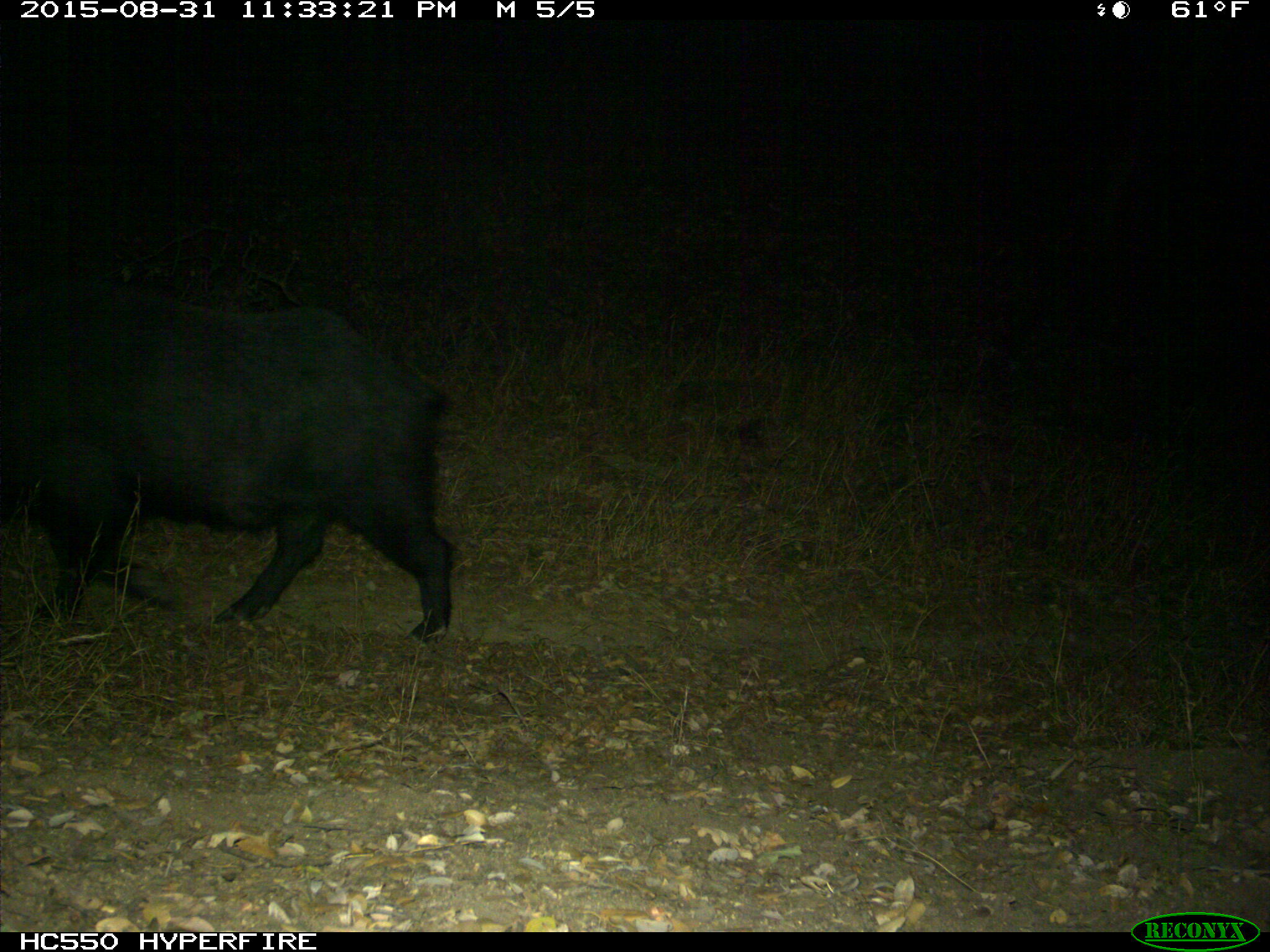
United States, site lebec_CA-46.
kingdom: Animalia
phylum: Chordata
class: Mammalia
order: Artiodactyla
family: Suidae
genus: Sus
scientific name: Sus scrofa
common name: wild boar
Sus scrofa (wild boar).